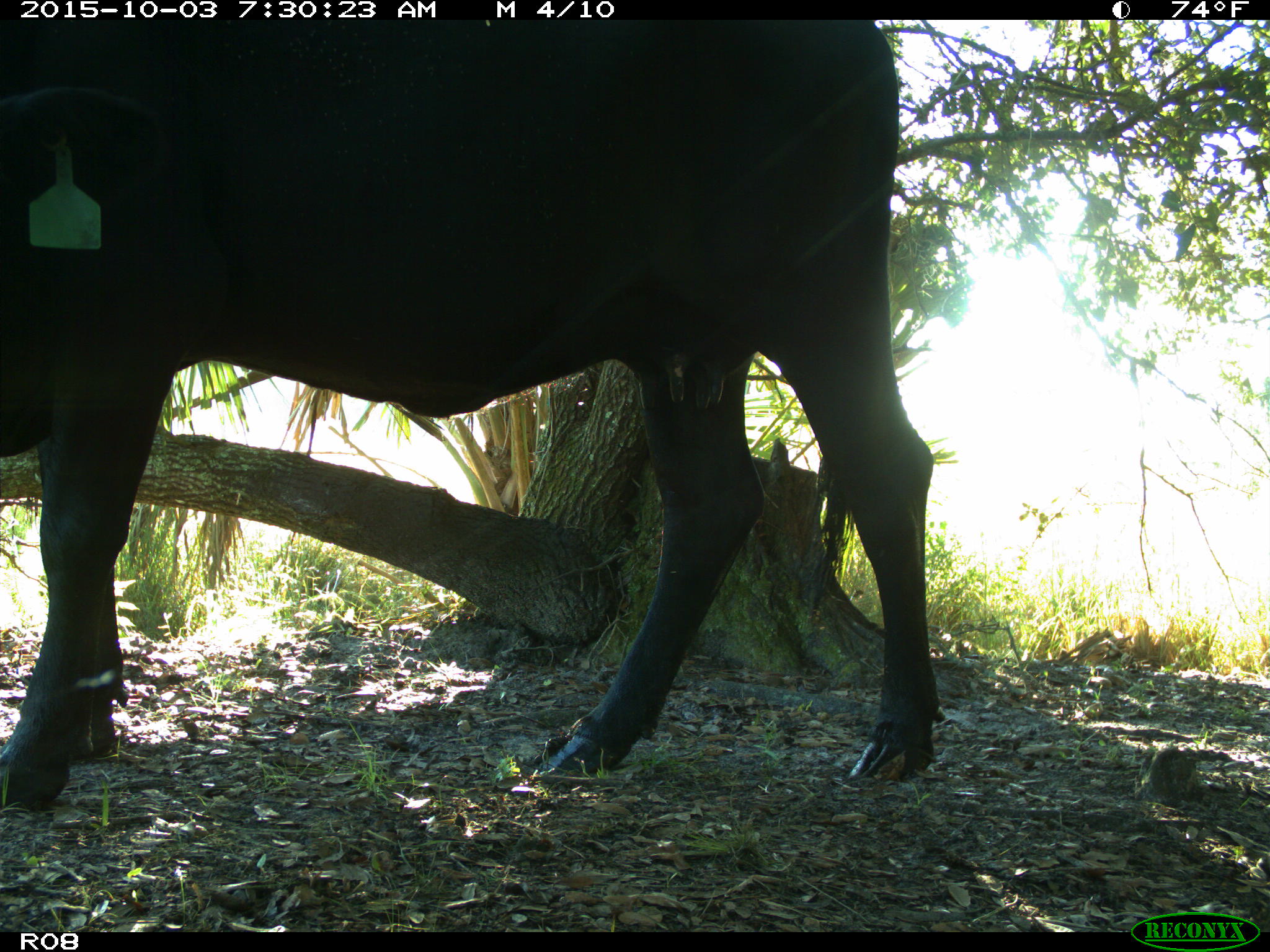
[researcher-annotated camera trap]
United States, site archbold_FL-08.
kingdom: Animalia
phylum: Chordata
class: Mammalia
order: Artiodactyla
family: Bovidae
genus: Bos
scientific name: Bos taurus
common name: domestic cow